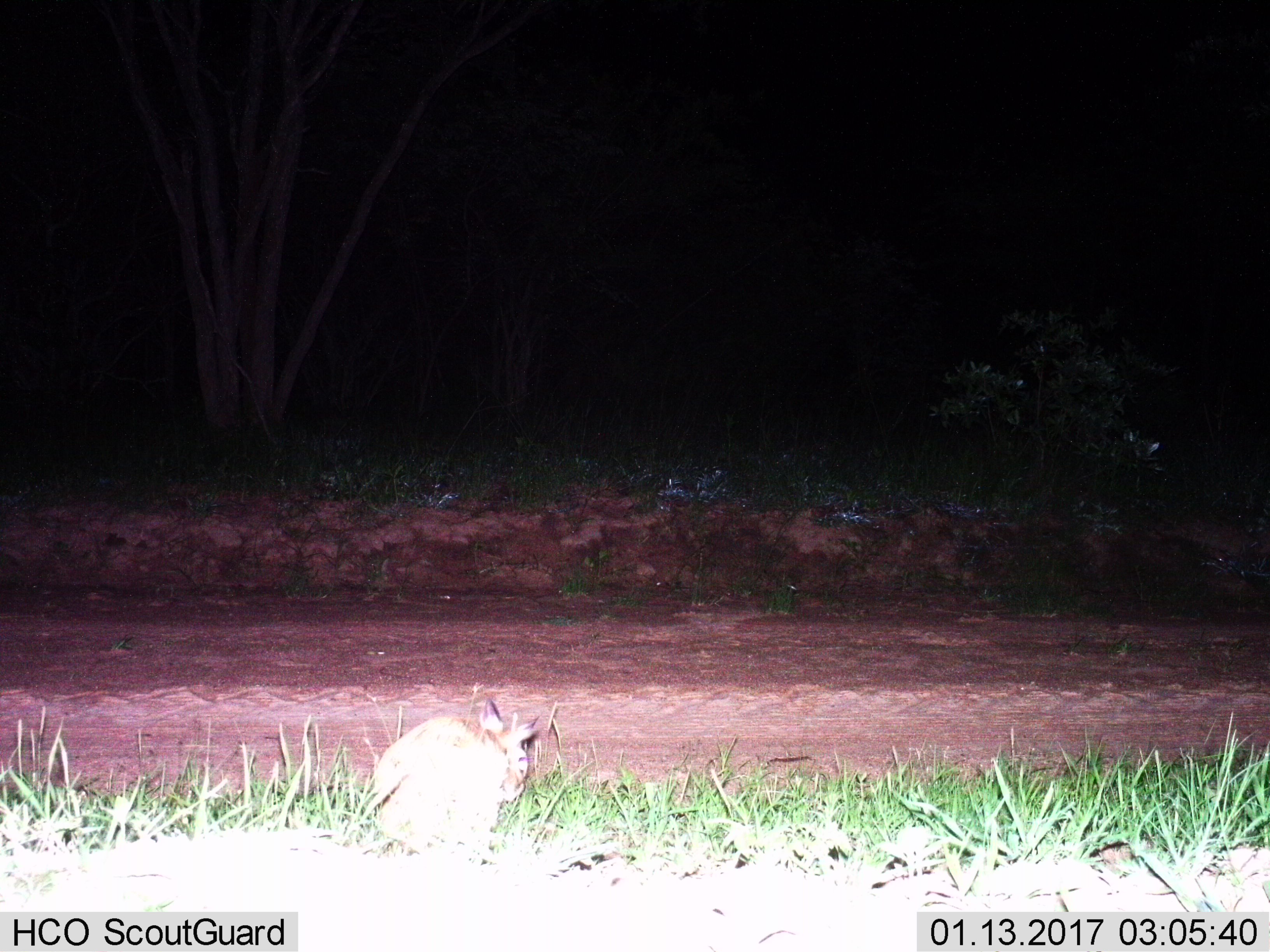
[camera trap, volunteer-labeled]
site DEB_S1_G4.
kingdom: Animalia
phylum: Chordata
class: Mammalia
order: Lagomorpha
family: Leporidae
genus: Lepus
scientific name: Lepus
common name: hare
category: hareunknown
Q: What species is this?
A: Hareunknown (hare) (Lepus).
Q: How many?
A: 1.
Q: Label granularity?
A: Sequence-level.